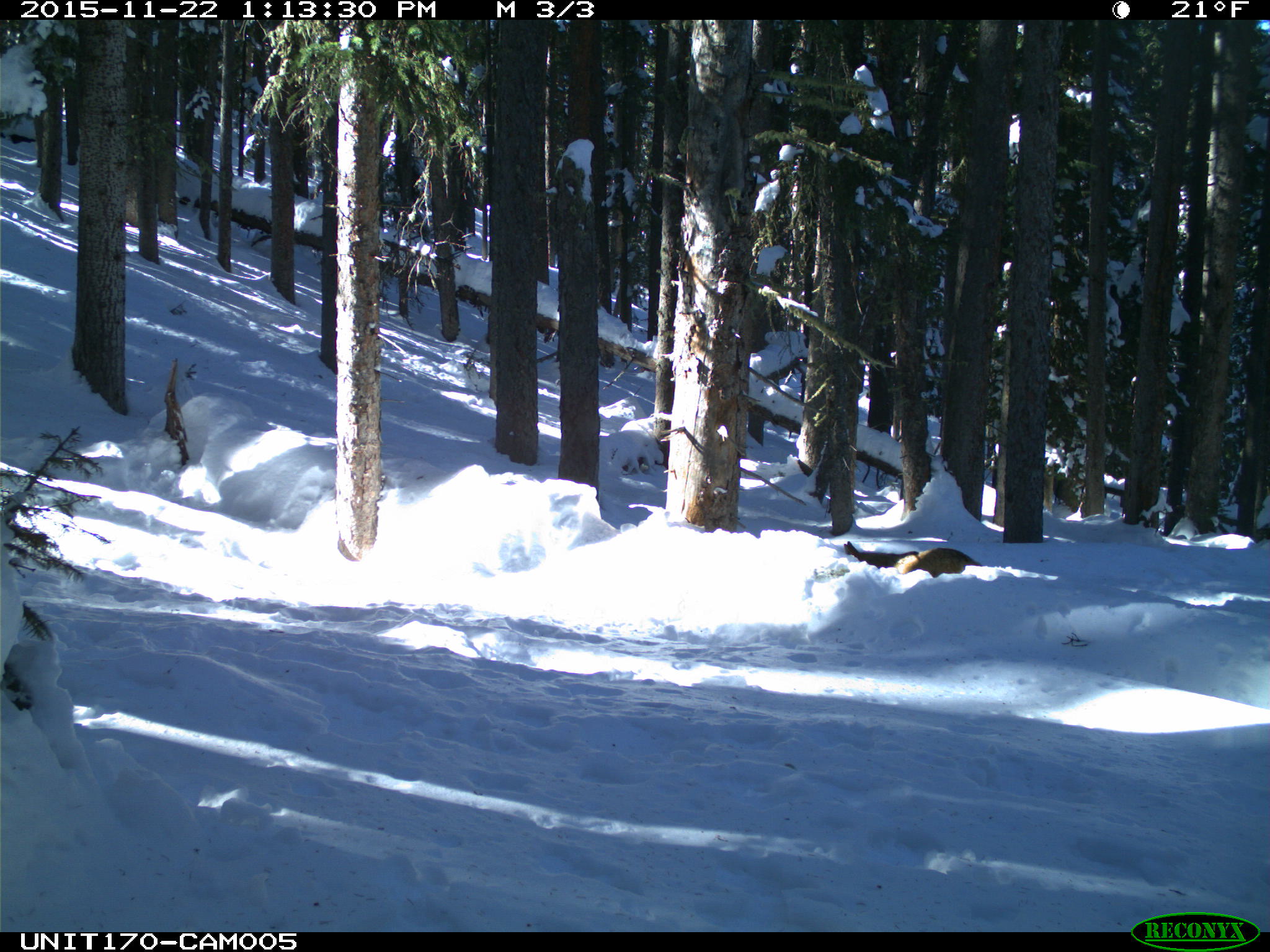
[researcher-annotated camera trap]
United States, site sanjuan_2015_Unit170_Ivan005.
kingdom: Animalia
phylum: Chordata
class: Mammalia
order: Carnivora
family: Canidae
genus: Canis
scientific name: Canis latrans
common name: coyote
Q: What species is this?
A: Canis latrans (coyote).